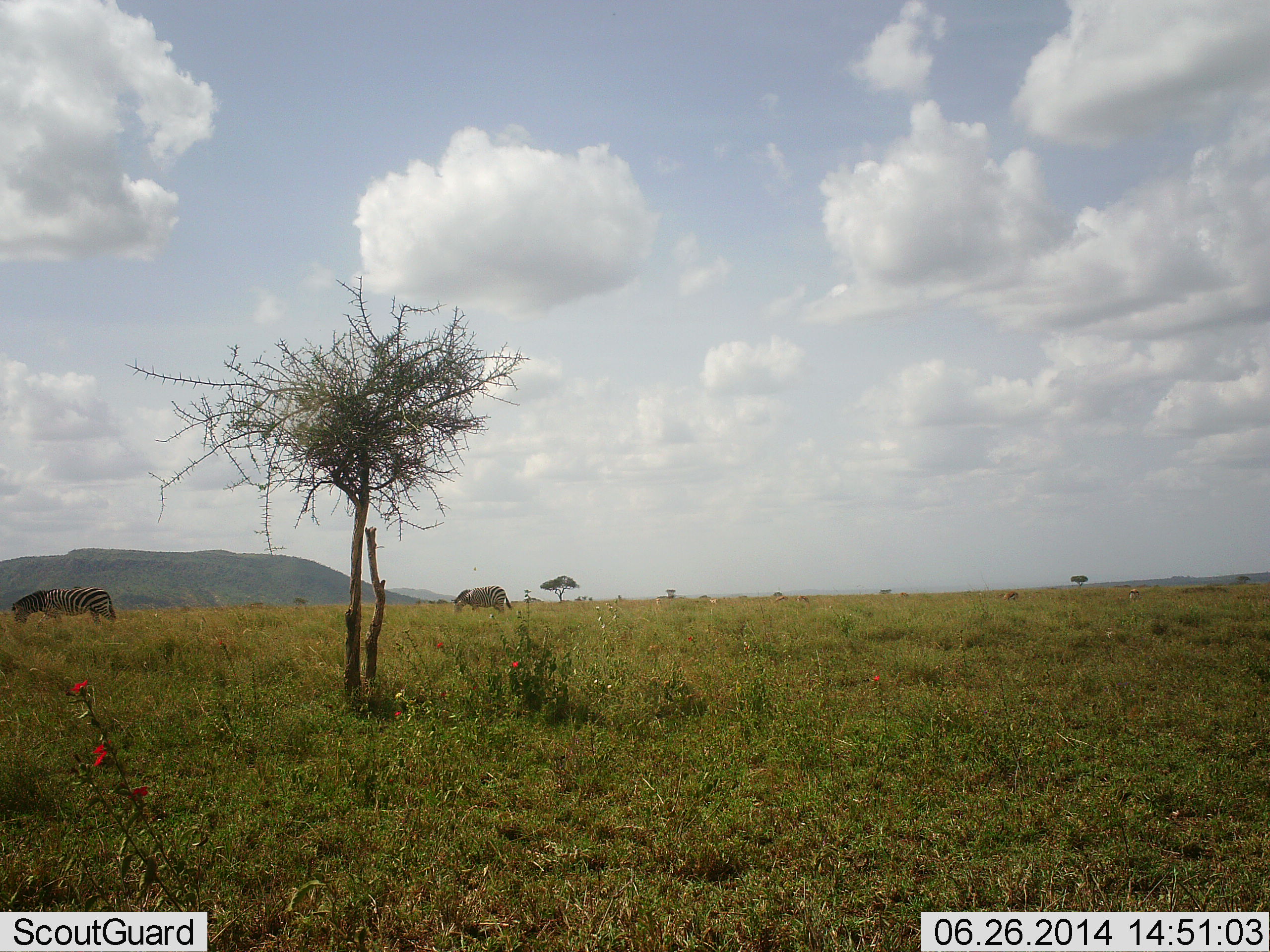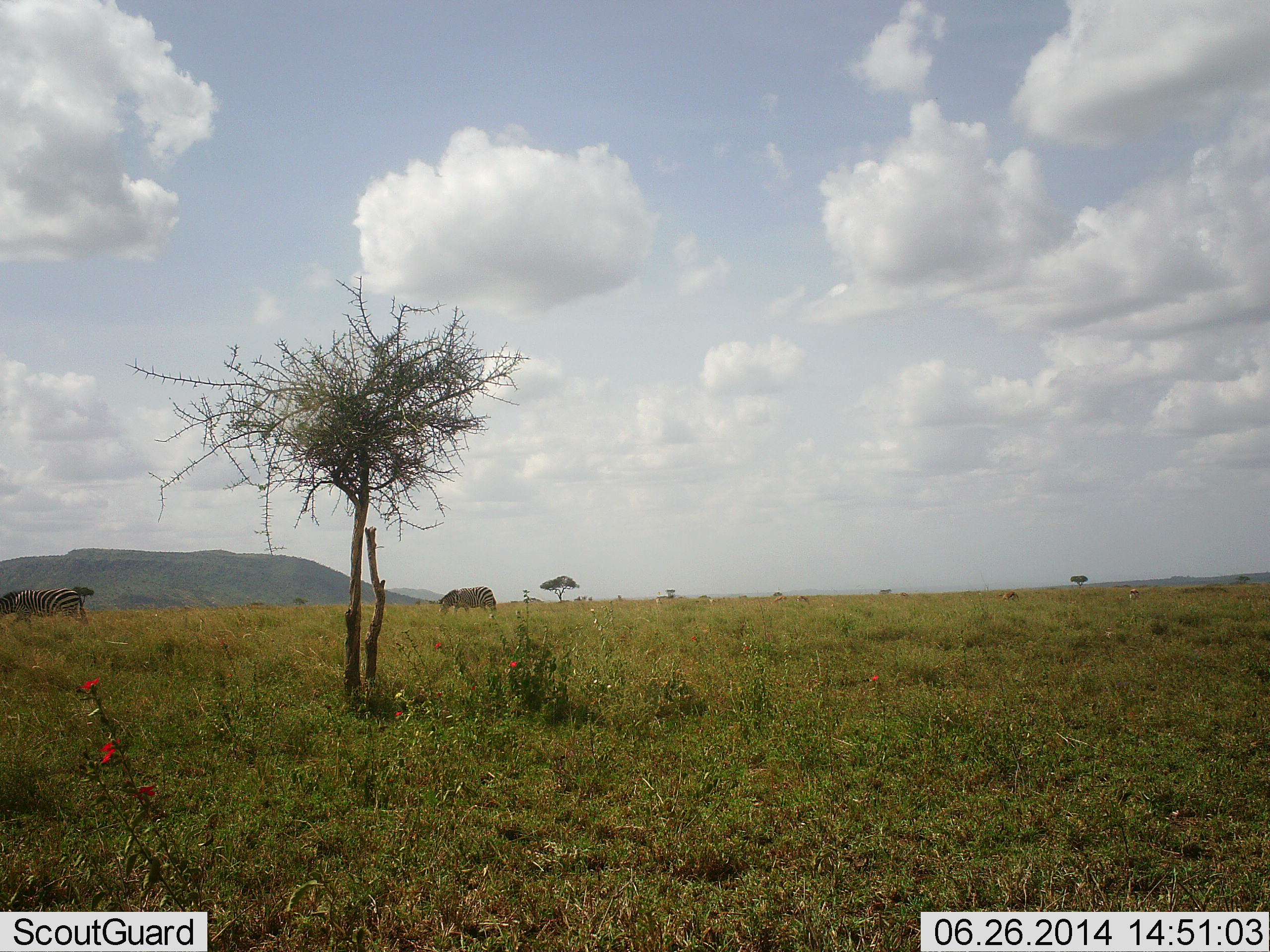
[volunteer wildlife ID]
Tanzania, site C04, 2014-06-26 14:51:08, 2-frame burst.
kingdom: Animalia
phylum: Chordata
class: Mammalia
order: Perissodactyla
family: Equidae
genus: Equus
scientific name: Equus quagga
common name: plains zebra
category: zebra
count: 2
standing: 18%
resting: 0%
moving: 55%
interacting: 0%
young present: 0%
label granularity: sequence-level